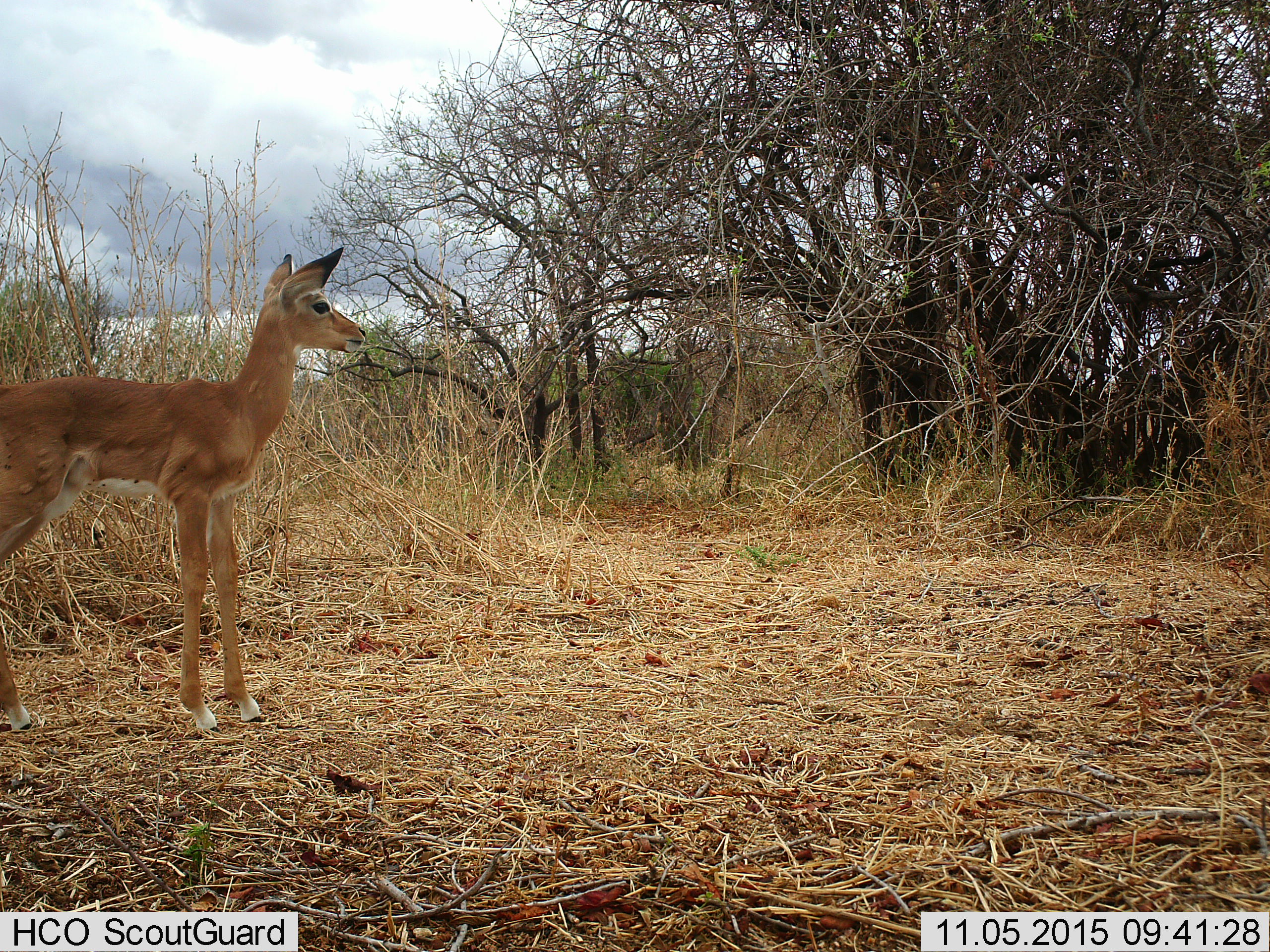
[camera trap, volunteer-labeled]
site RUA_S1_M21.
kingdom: Animalia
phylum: Chordata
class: Mammalia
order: Artiodactyla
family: Bovidae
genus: Aepyceros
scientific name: Aepyceros melampus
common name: impala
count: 1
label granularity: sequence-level